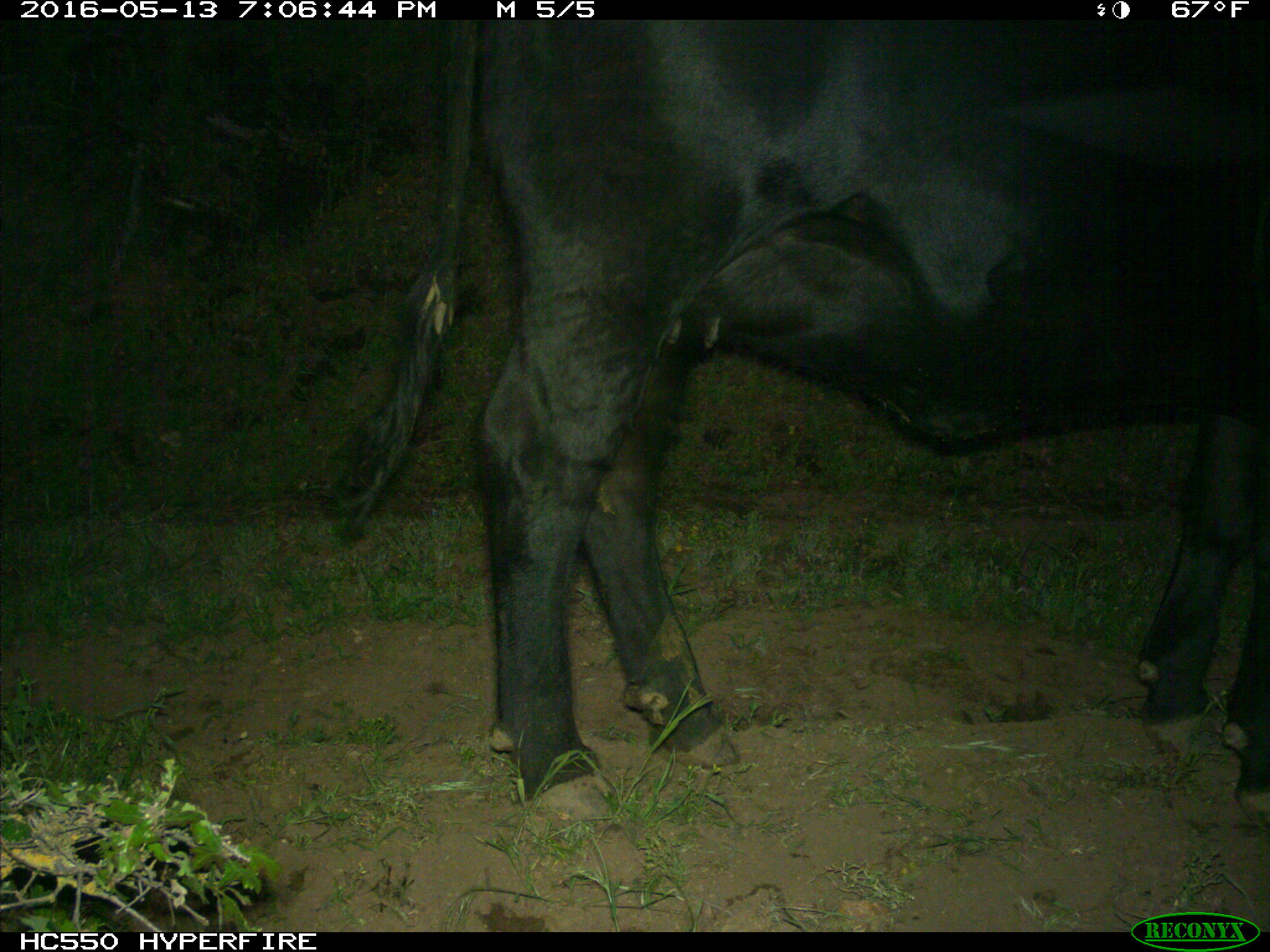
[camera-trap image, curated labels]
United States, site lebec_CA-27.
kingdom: Animalia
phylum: Chordata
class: Mammalia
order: Artiodactyla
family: Bovidae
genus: Bos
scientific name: Bos taurus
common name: domestic cow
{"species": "Bos taurus (domestic cow)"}